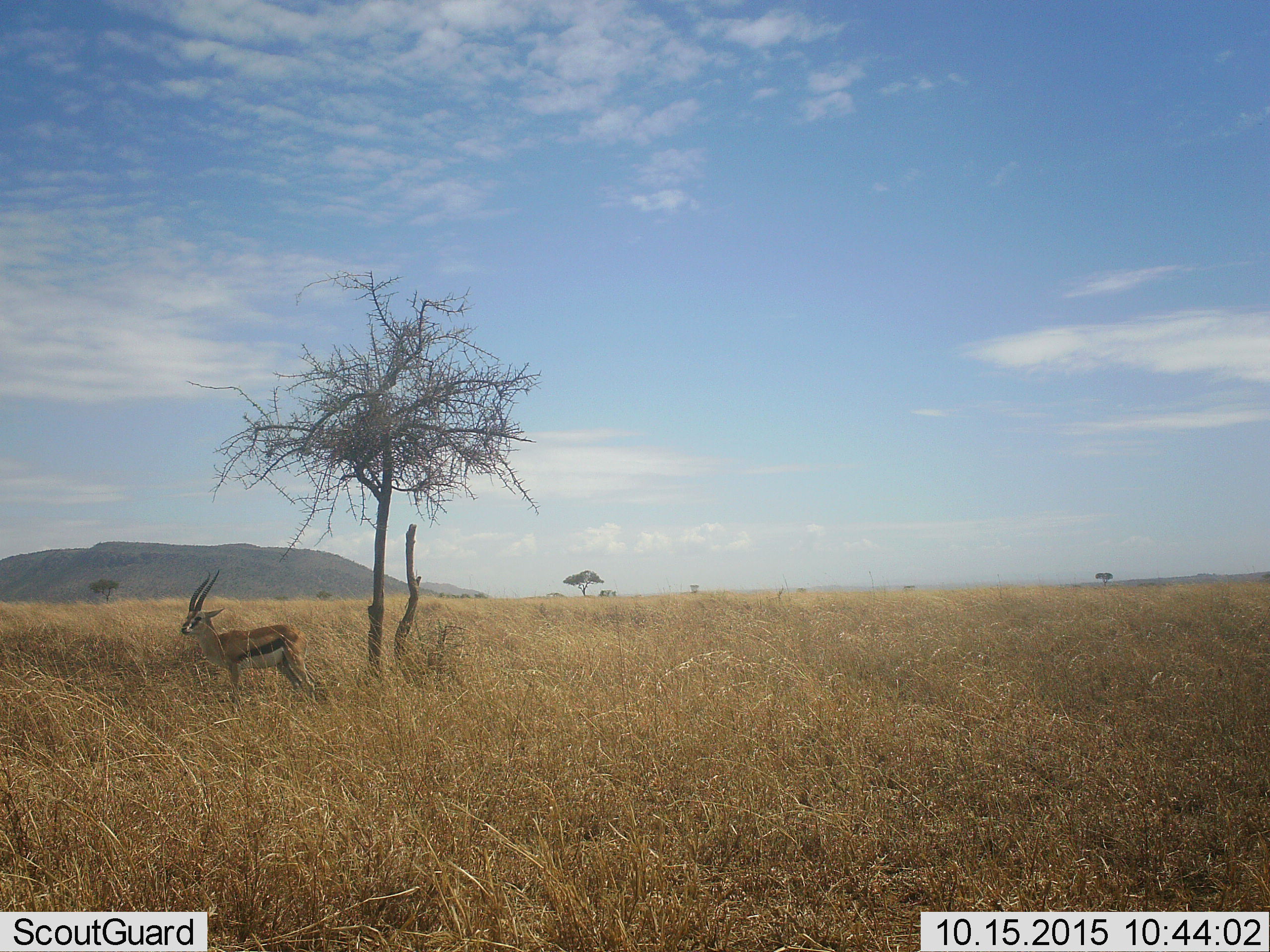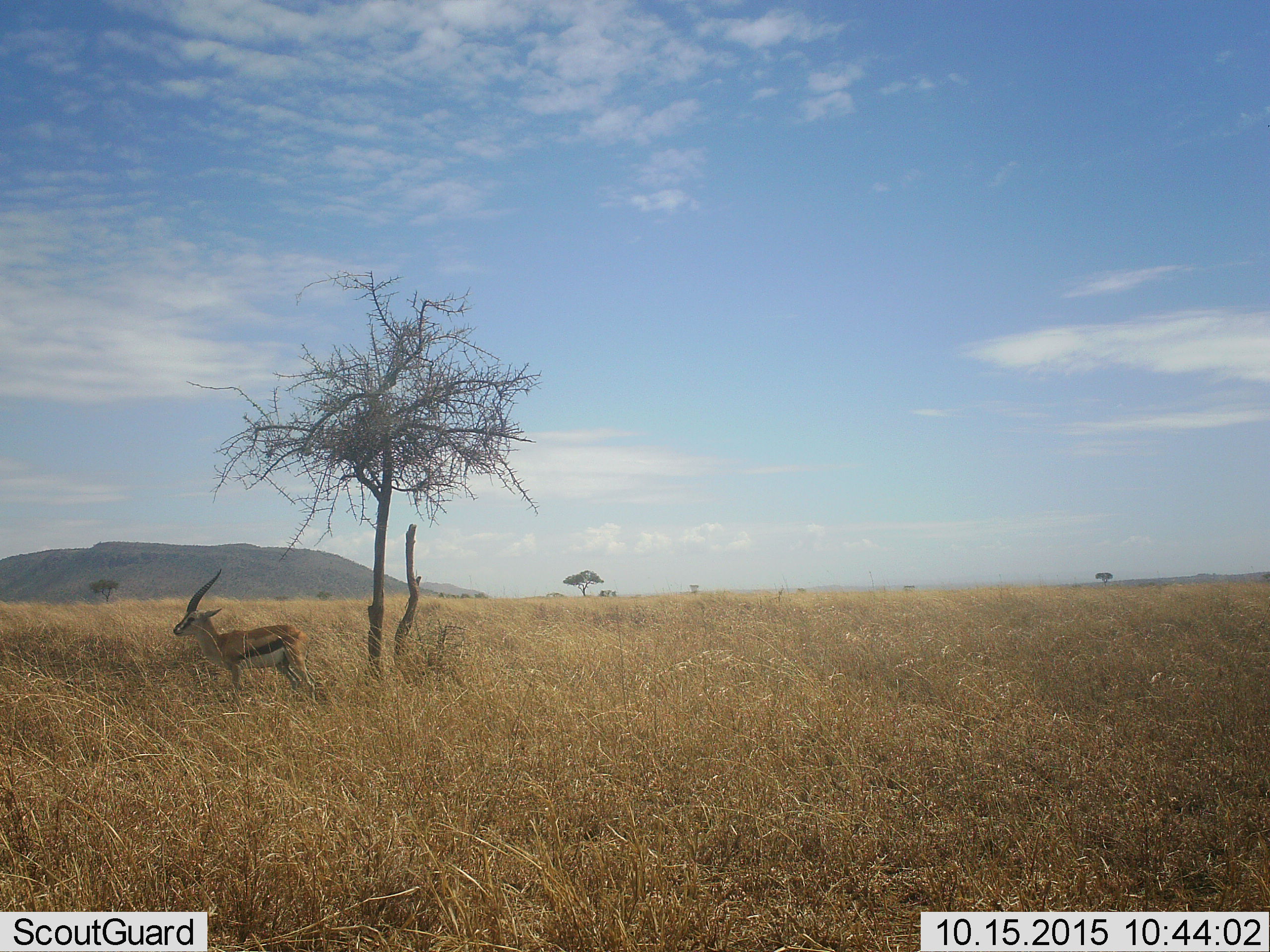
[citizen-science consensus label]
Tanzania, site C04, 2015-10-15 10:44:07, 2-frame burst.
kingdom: Animalia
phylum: Chordata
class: Mammalia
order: Artiodactyla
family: Bovidae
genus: Eudorcas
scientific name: Eudorcas thomsonii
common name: thomson's gazelle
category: gazellethomsons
Gazellethomsons (thomson's gazelle) (Eudorcas thomsonii), count 1. Behavior (volunteer vote fractions): standing 93%, resting 0%, moving 7%, interacting 0%. Young present (vote fraction): 0%. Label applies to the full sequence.